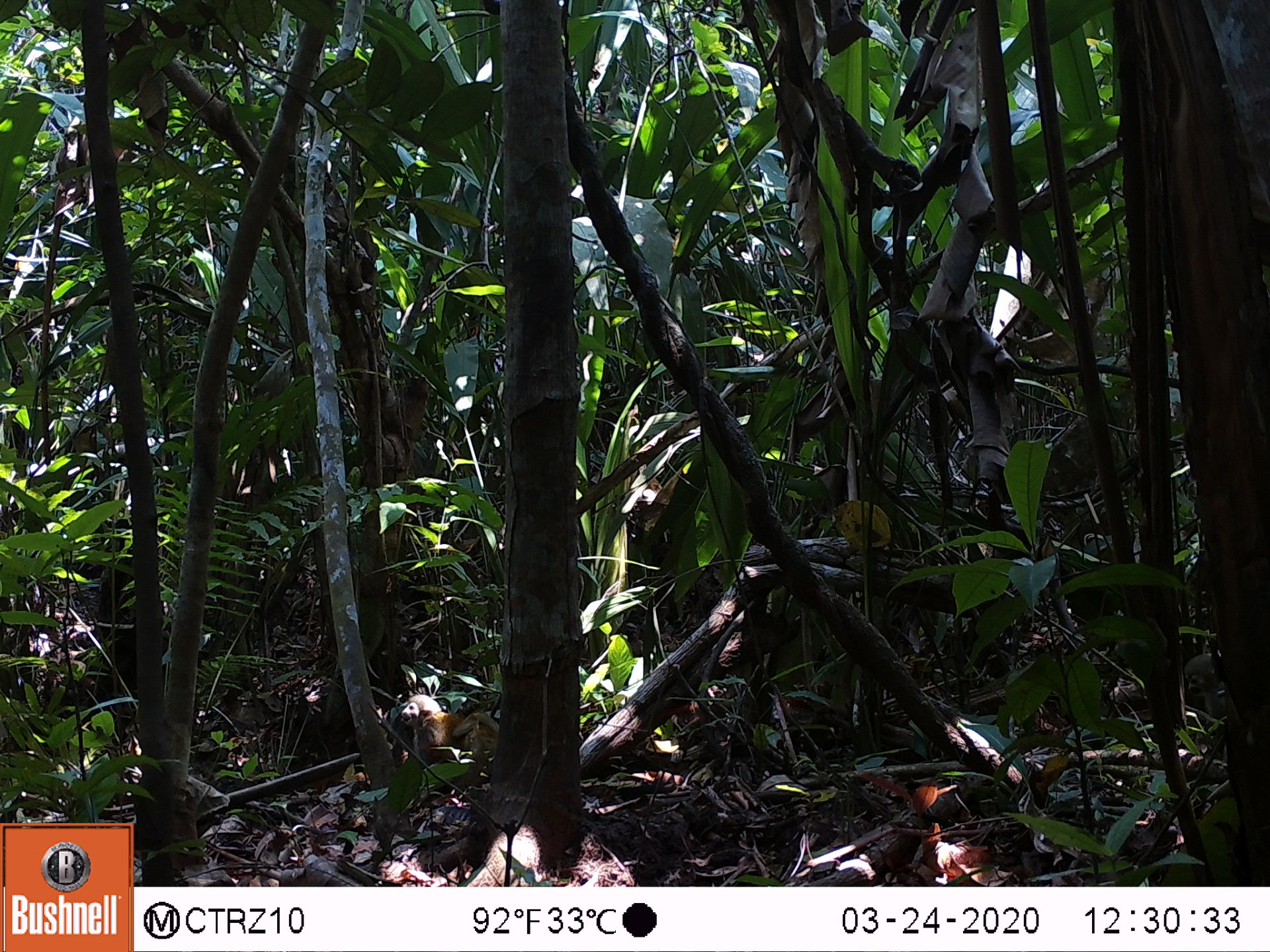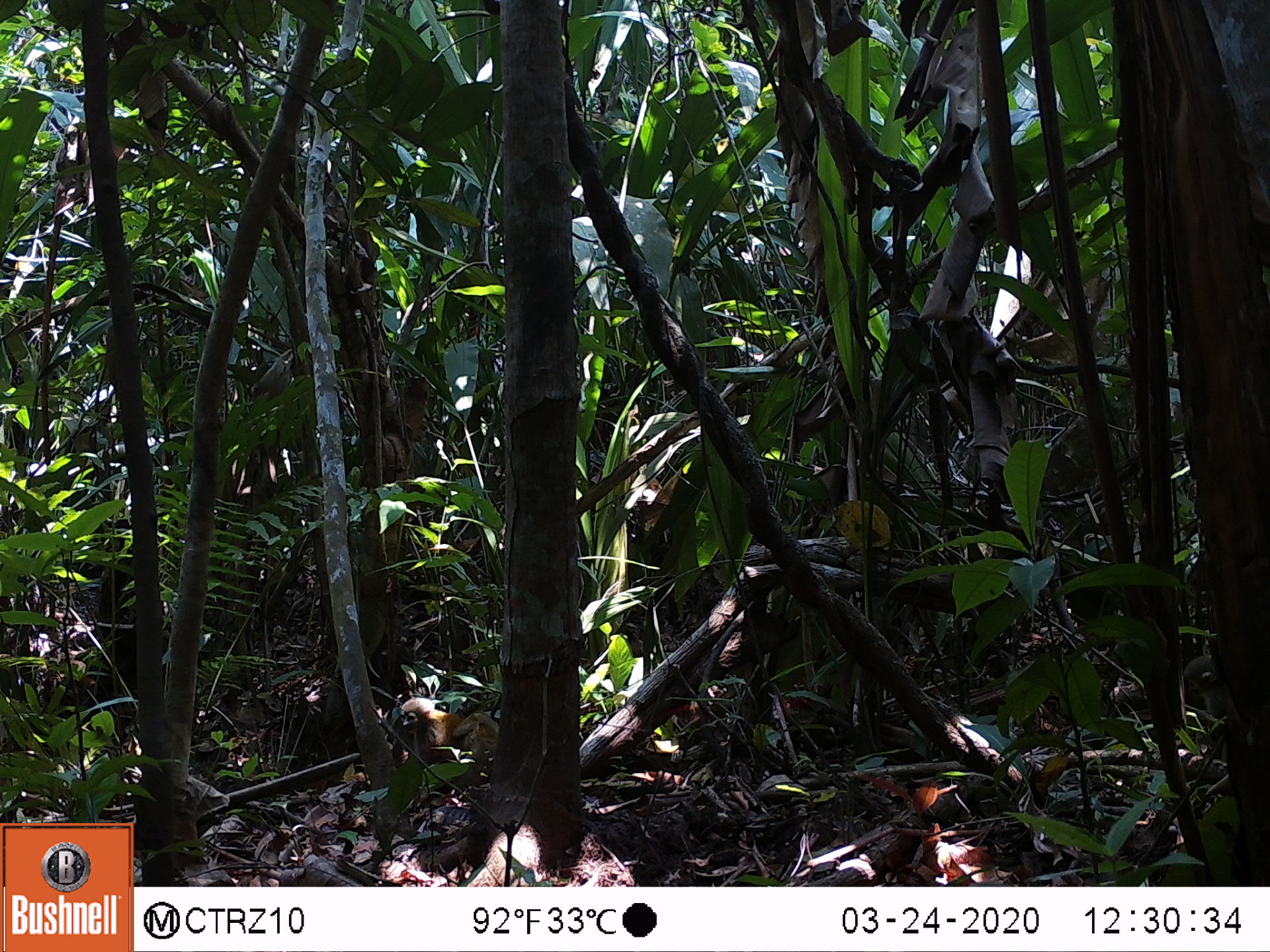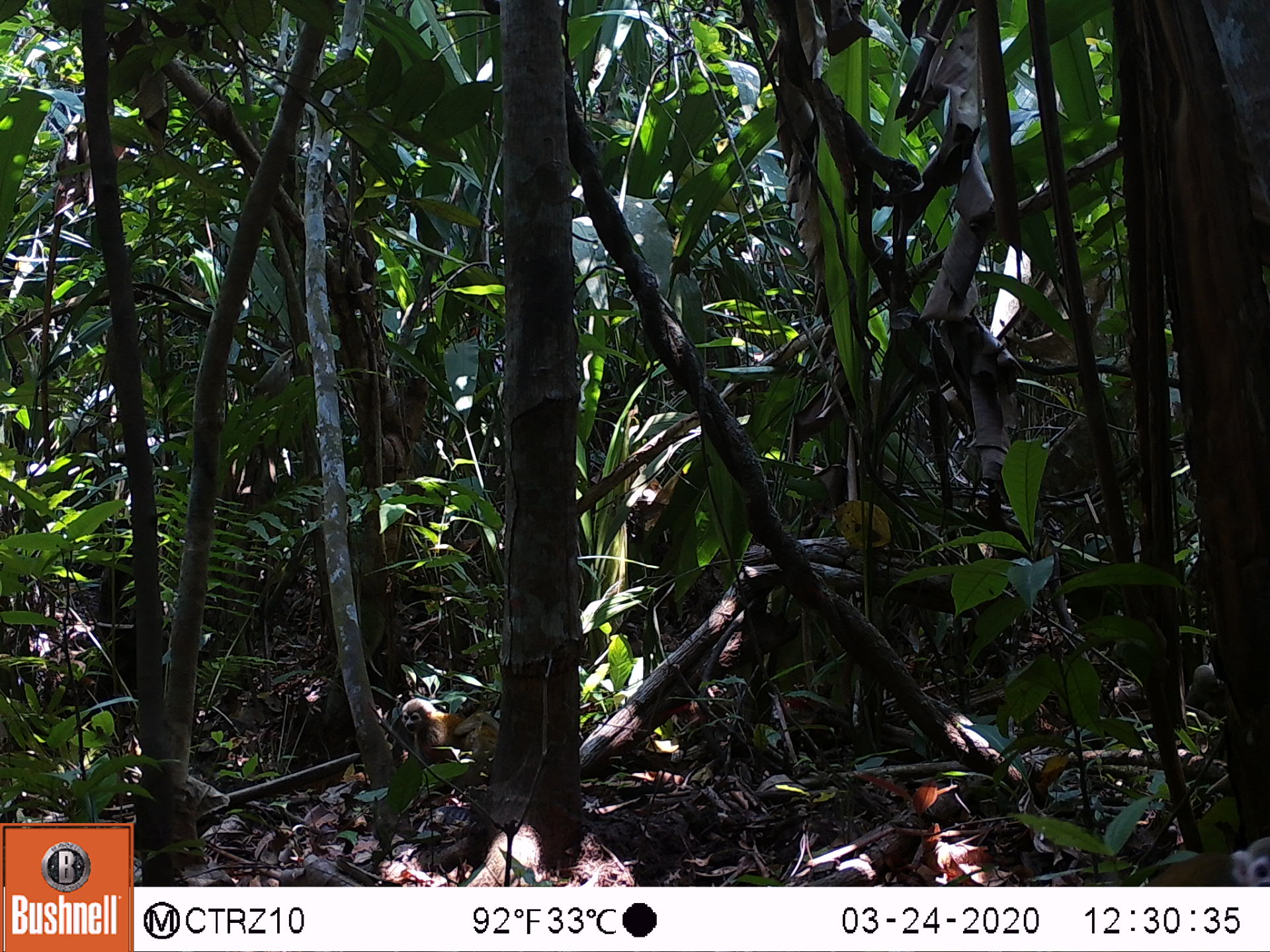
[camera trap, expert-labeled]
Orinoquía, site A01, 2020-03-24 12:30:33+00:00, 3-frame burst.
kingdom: Animalia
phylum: Chordata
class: Mammalia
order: Primates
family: Cebidae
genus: Saimiri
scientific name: Saimiri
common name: squirrel monkey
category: unknown squirrel monkey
Unknown squirrel monkey (squirrel monkey) (Saimiri).